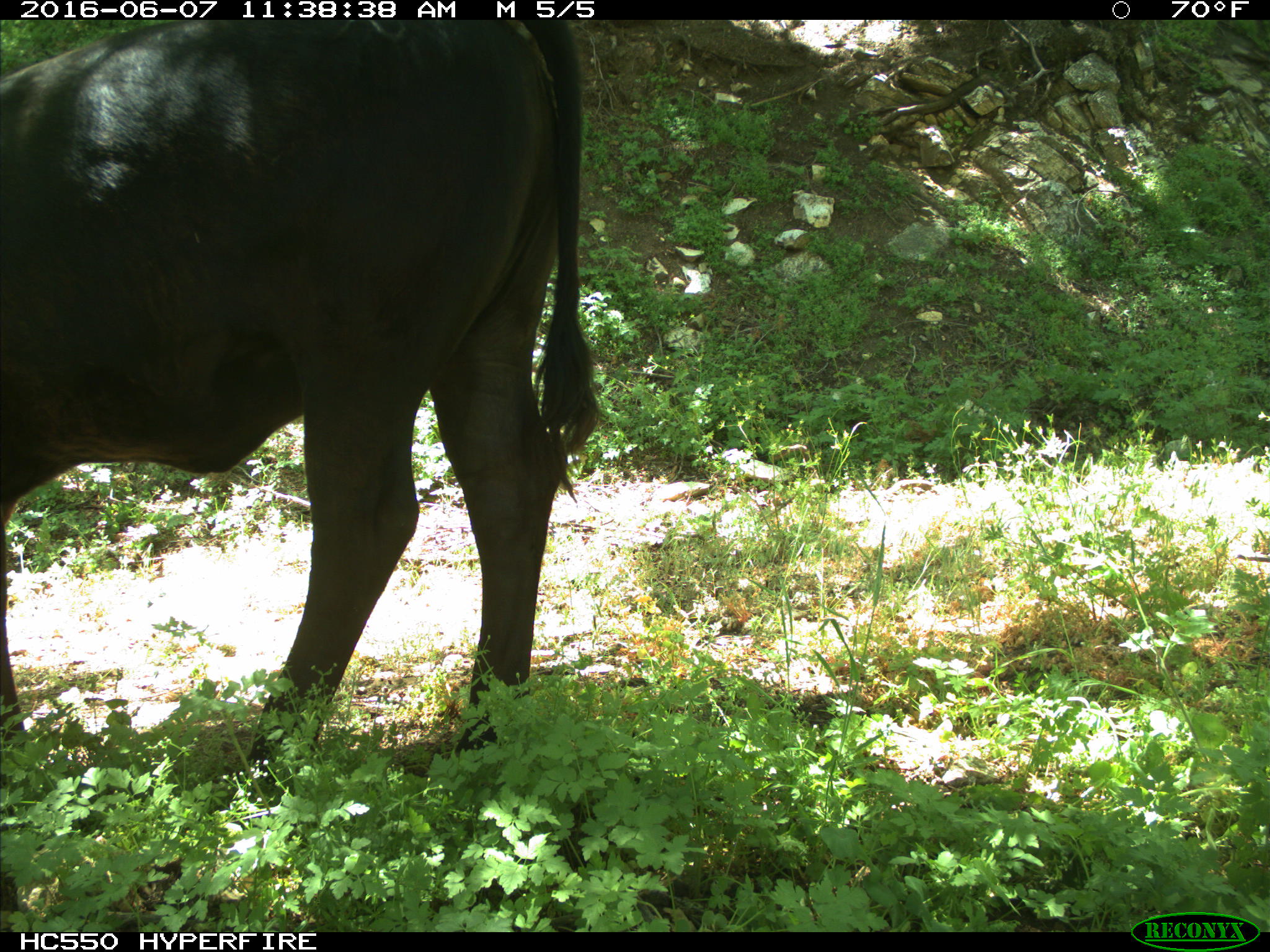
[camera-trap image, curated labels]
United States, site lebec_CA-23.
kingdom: Animalia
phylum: Chordata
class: Mammalia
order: Artiodactyla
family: Bovidae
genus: Bos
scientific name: Bos taurus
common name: domestic cow